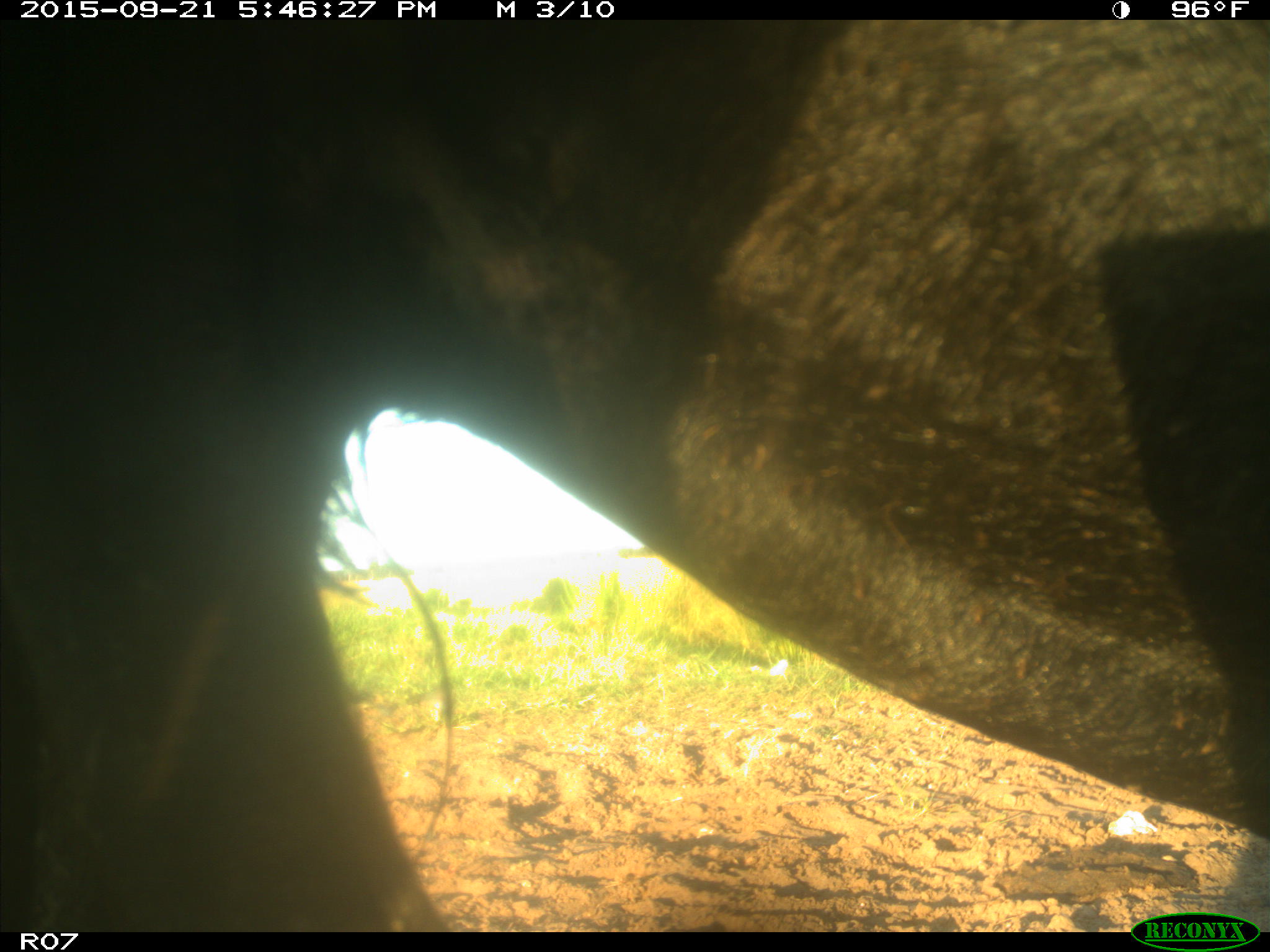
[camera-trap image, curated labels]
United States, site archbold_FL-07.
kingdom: Animalia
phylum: Chordata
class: Mammalia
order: Artiodactyla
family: Bovidae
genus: Bos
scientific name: Bos taurus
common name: domestic cow